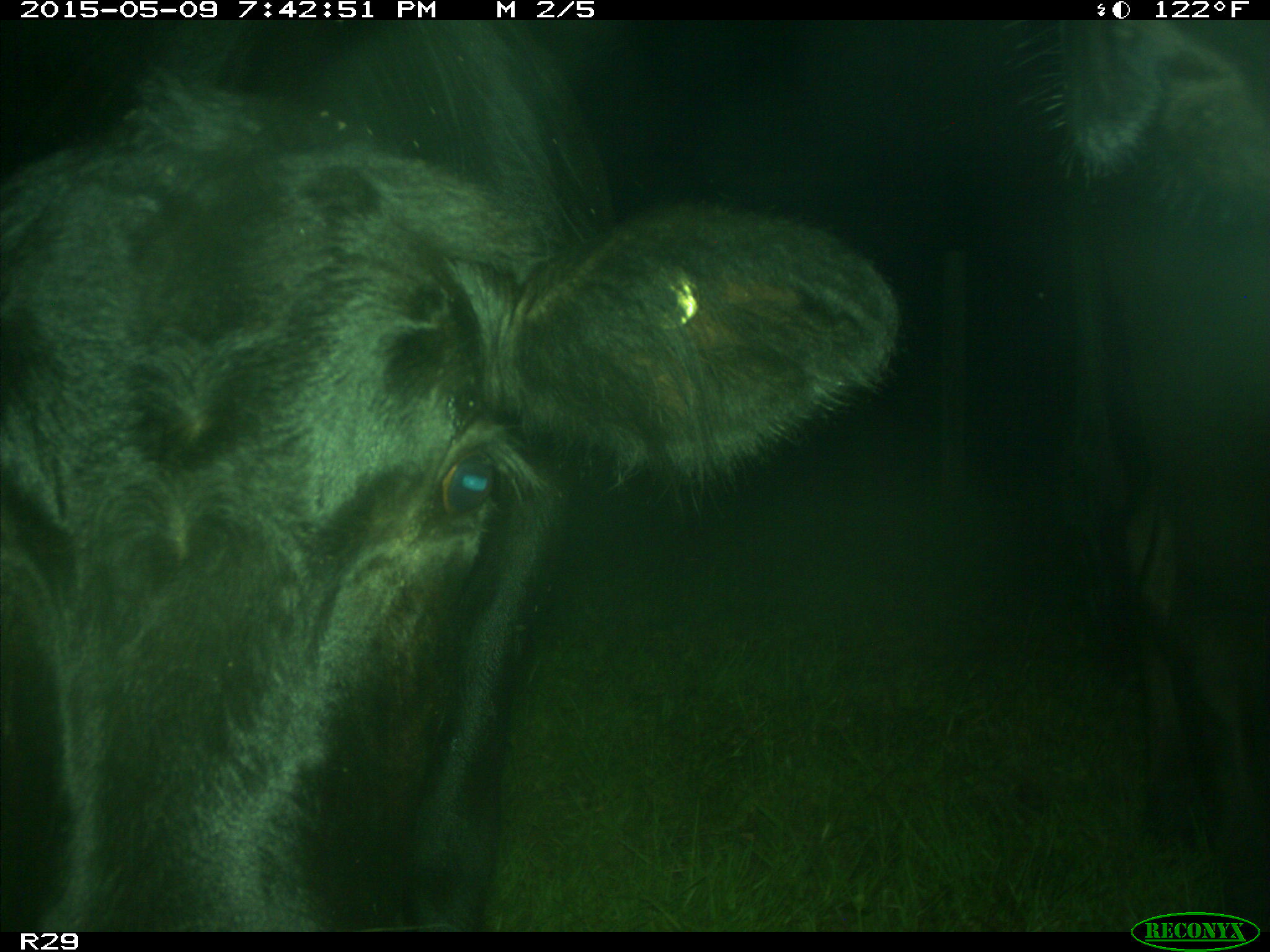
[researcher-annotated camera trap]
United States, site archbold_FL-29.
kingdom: Animalia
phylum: Chordata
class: Mammalia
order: Artiodactyla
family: Bovidae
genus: Bos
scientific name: Bos taurus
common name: domestic cow